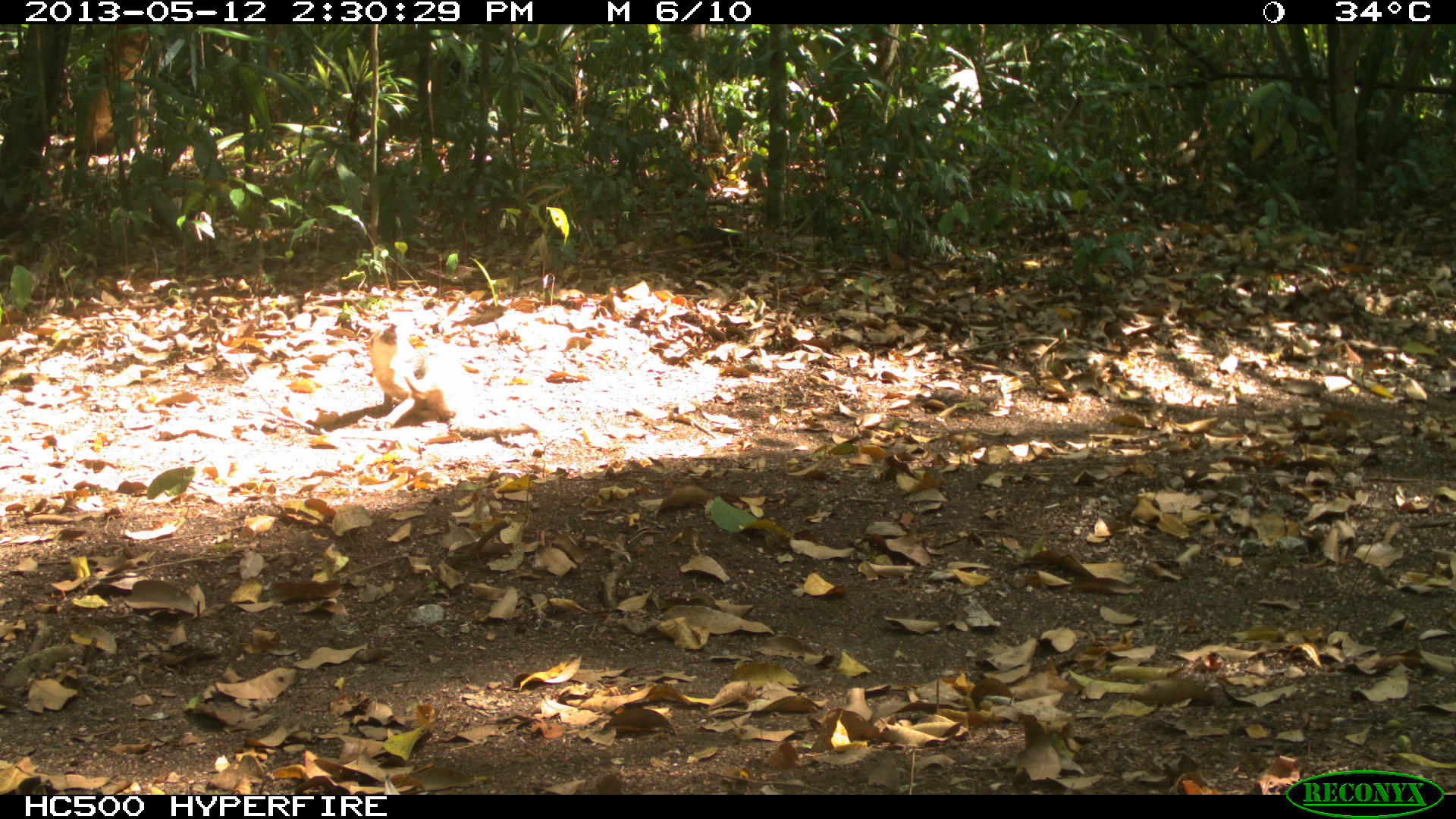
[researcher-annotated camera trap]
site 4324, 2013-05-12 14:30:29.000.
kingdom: Animalia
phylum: Chordata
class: Mammalia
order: Carnivora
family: Canidae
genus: Urocyon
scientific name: Urocyon cinereoargenteus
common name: gray fox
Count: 1.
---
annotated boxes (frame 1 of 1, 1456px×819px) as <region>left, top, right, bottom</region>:
urocyon cinereoargenteus: <region>366, 320, 476, 429</region>